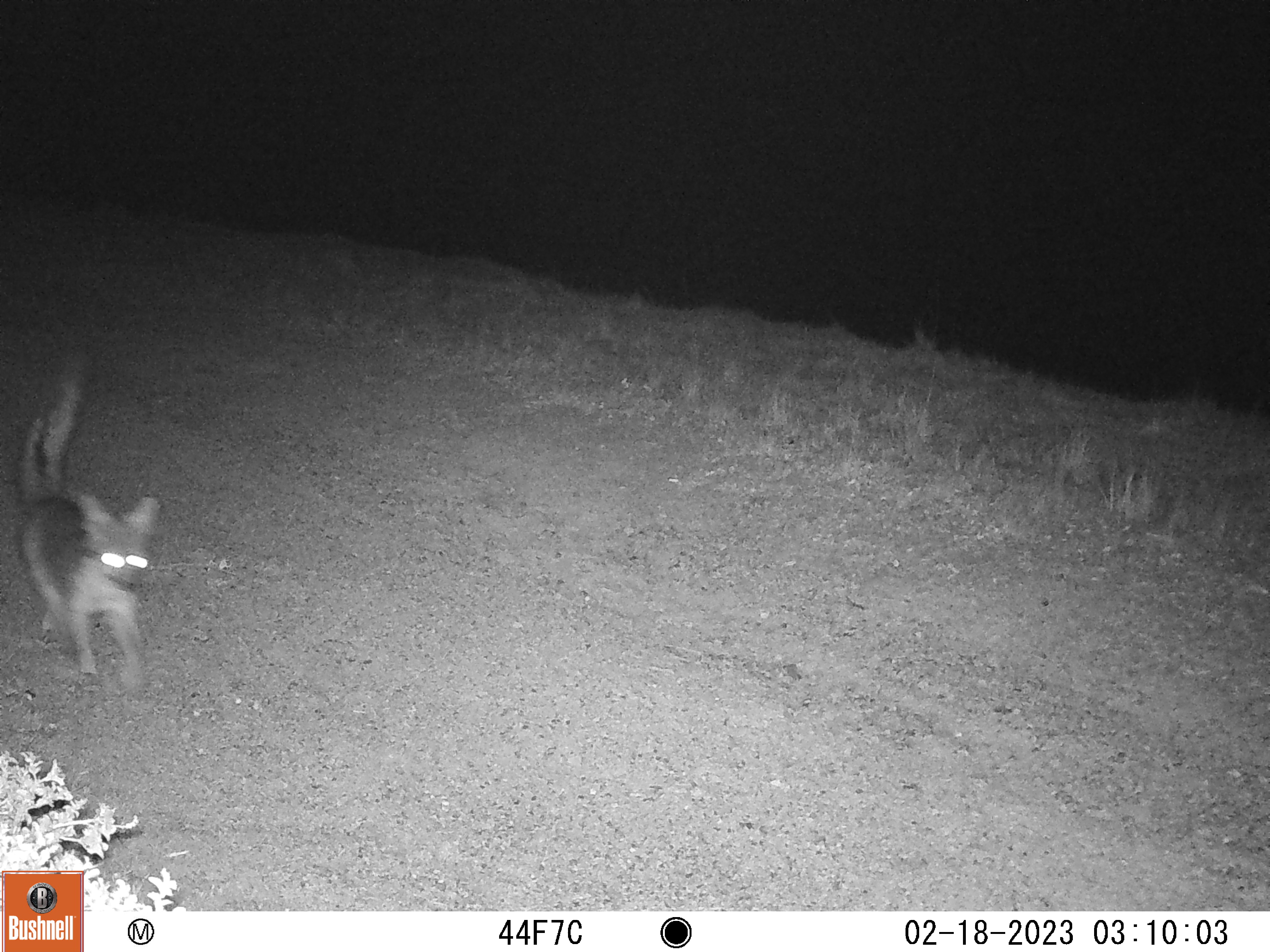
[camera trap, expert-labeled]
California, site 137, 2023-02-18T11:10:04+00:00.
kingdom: Animalia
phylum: Chordata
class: Mammalia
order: Carnivora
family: Canidae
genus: Urocyon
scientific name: Urocyon cinereoargenteus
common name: gray fox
Gray fox (Urocyon cinereoargenteus).